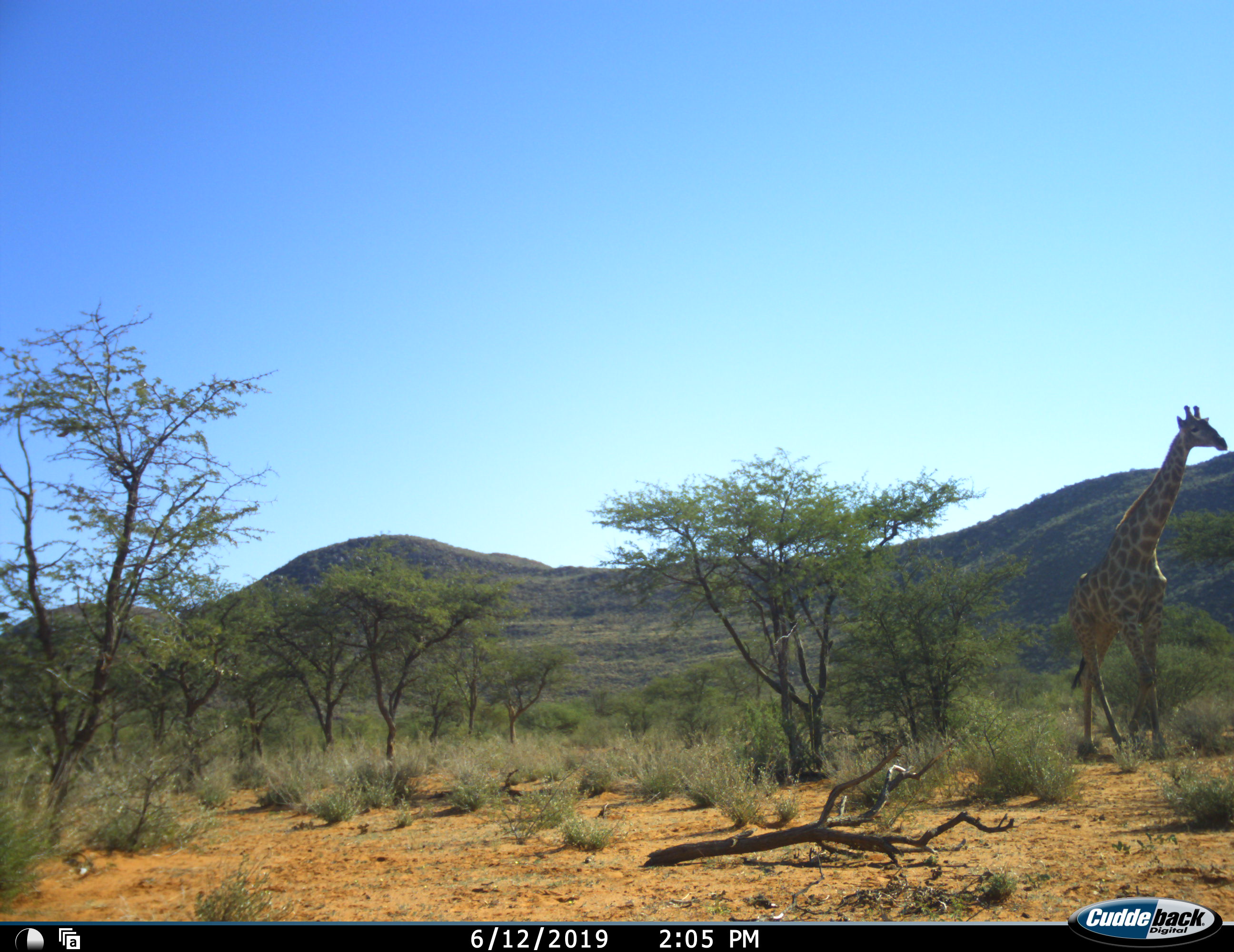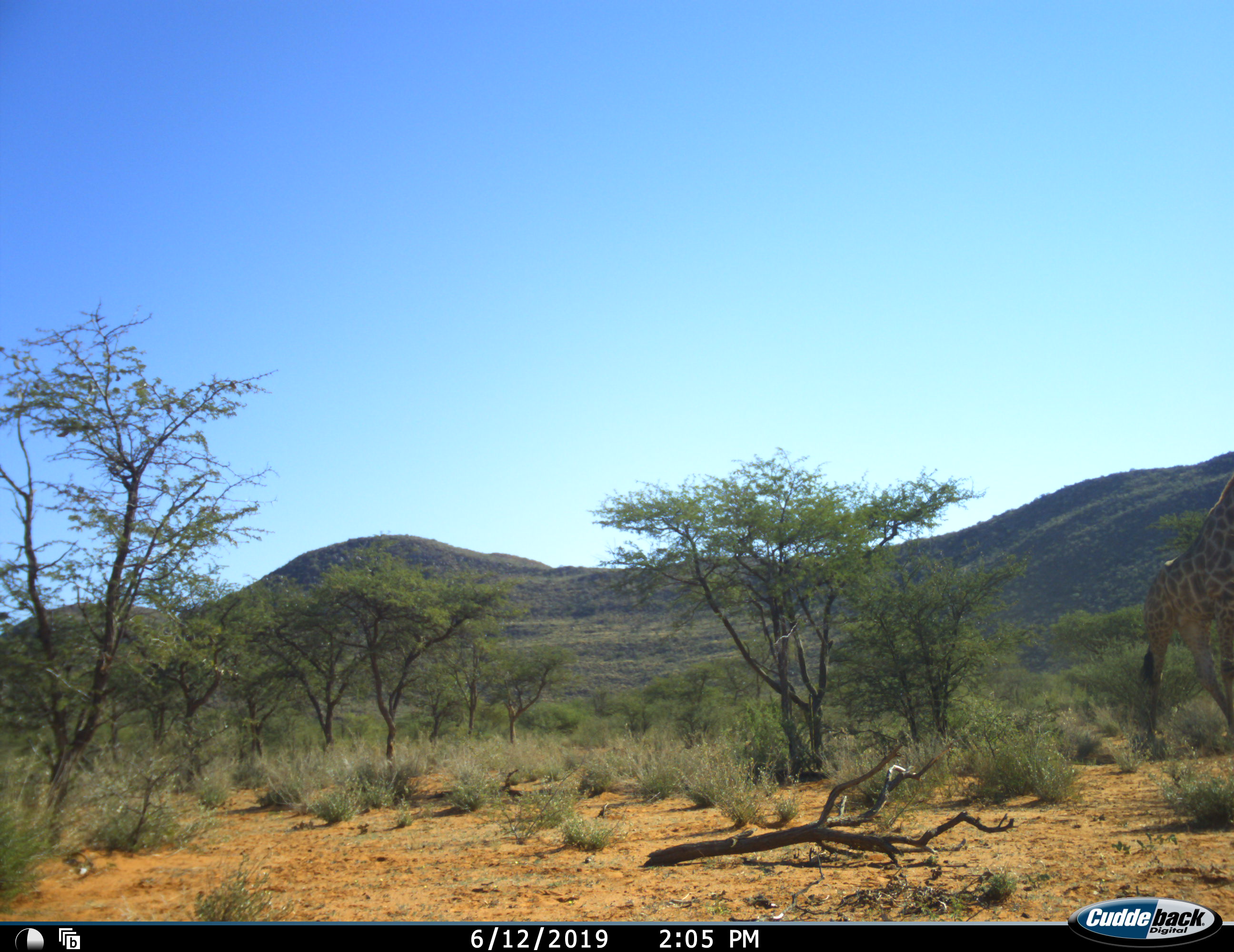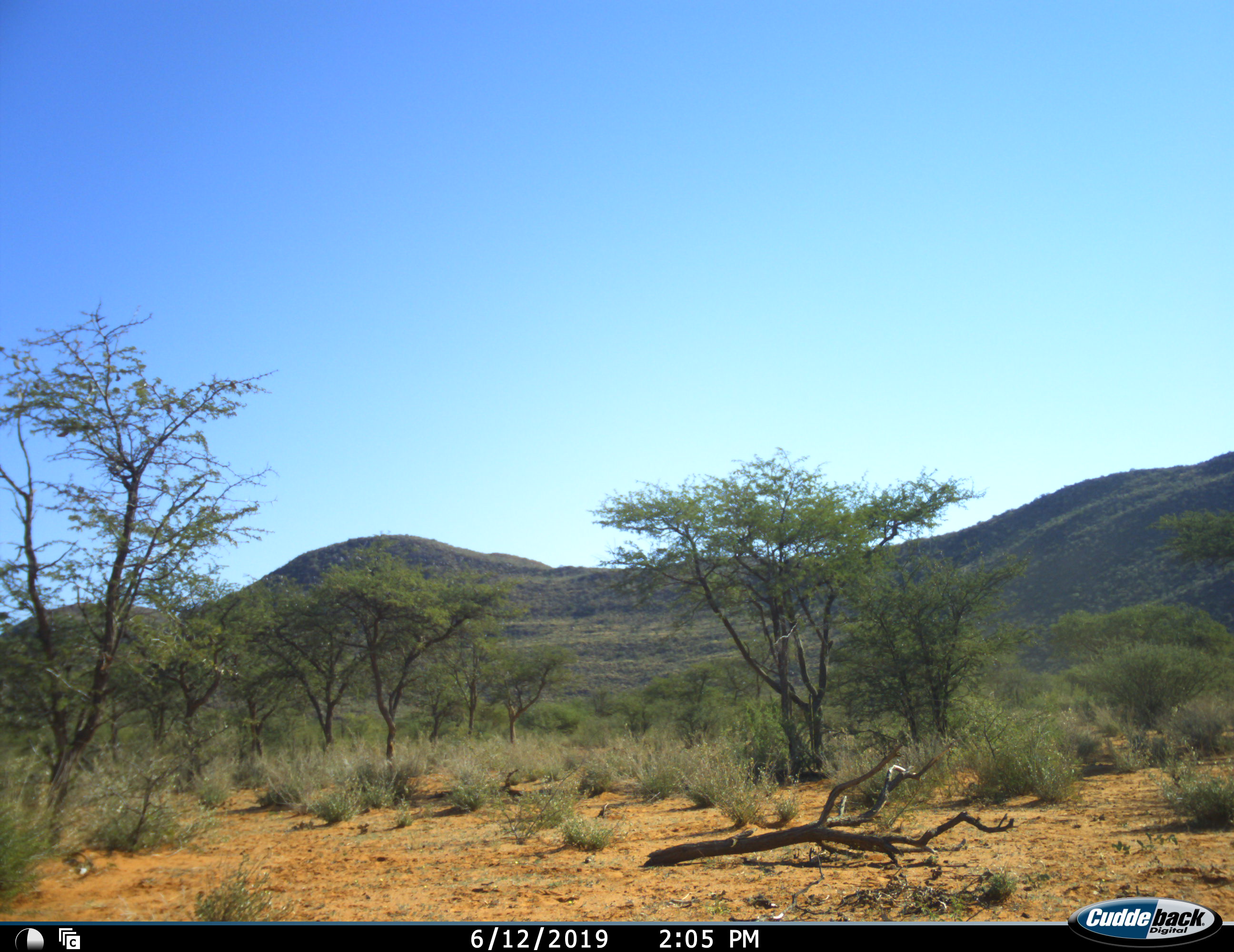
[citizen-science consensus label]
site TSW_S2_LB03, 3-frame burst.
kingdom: Animalia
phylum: Chordata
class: Mammalia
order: Artiodactyla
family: Giraffidae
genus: Giraffa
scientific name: Giraffa camelopardalis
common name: giraffe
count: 1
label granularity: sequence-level